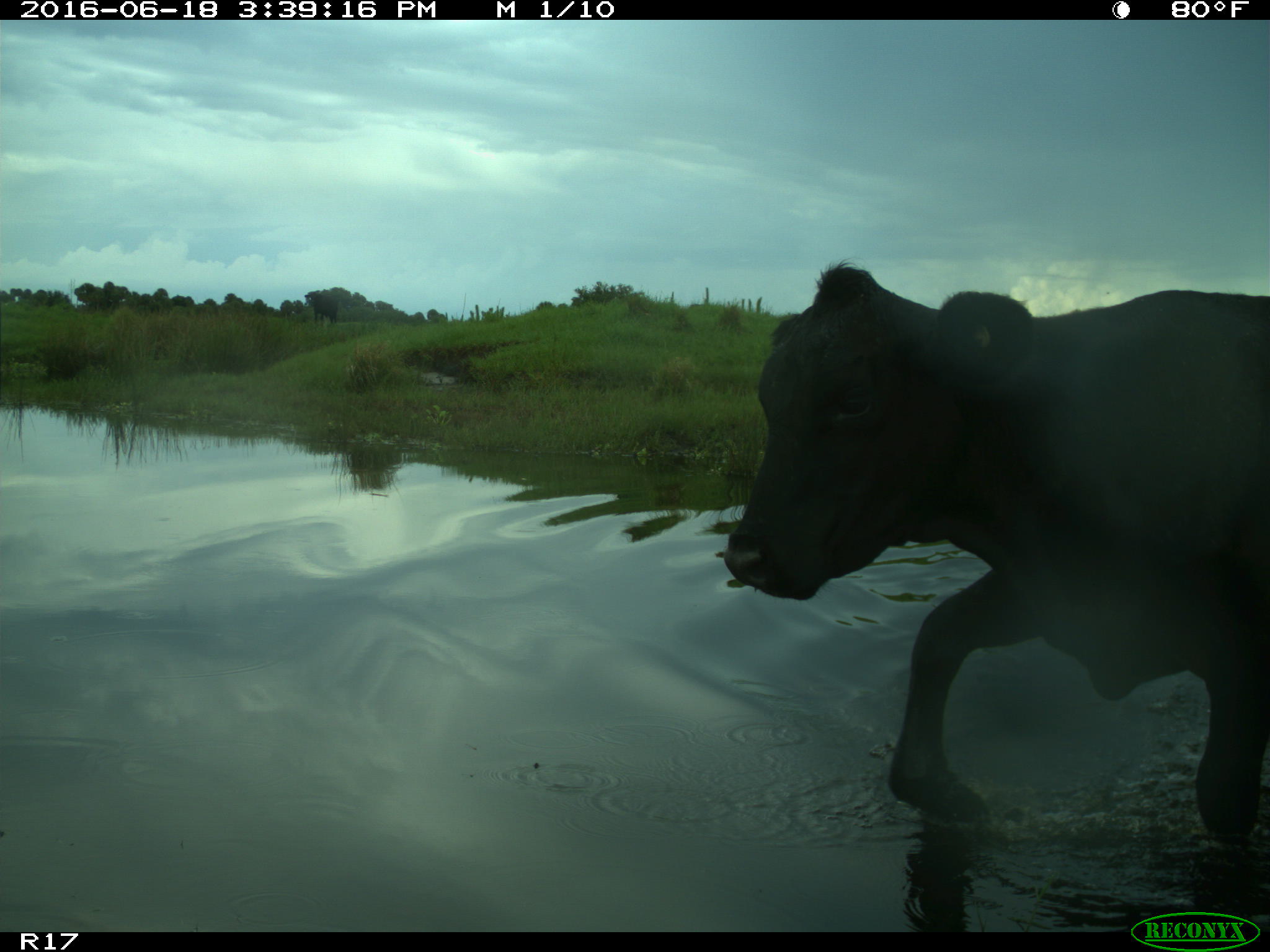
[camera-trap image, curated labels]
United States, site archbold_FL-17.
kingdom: Animalia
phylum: Chordata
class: Mammalia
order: Artiodactyla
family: Bovidae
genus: Bos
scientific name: Bos taurus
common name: domestic cow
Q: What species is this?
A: Bos taurus (domestic cow).